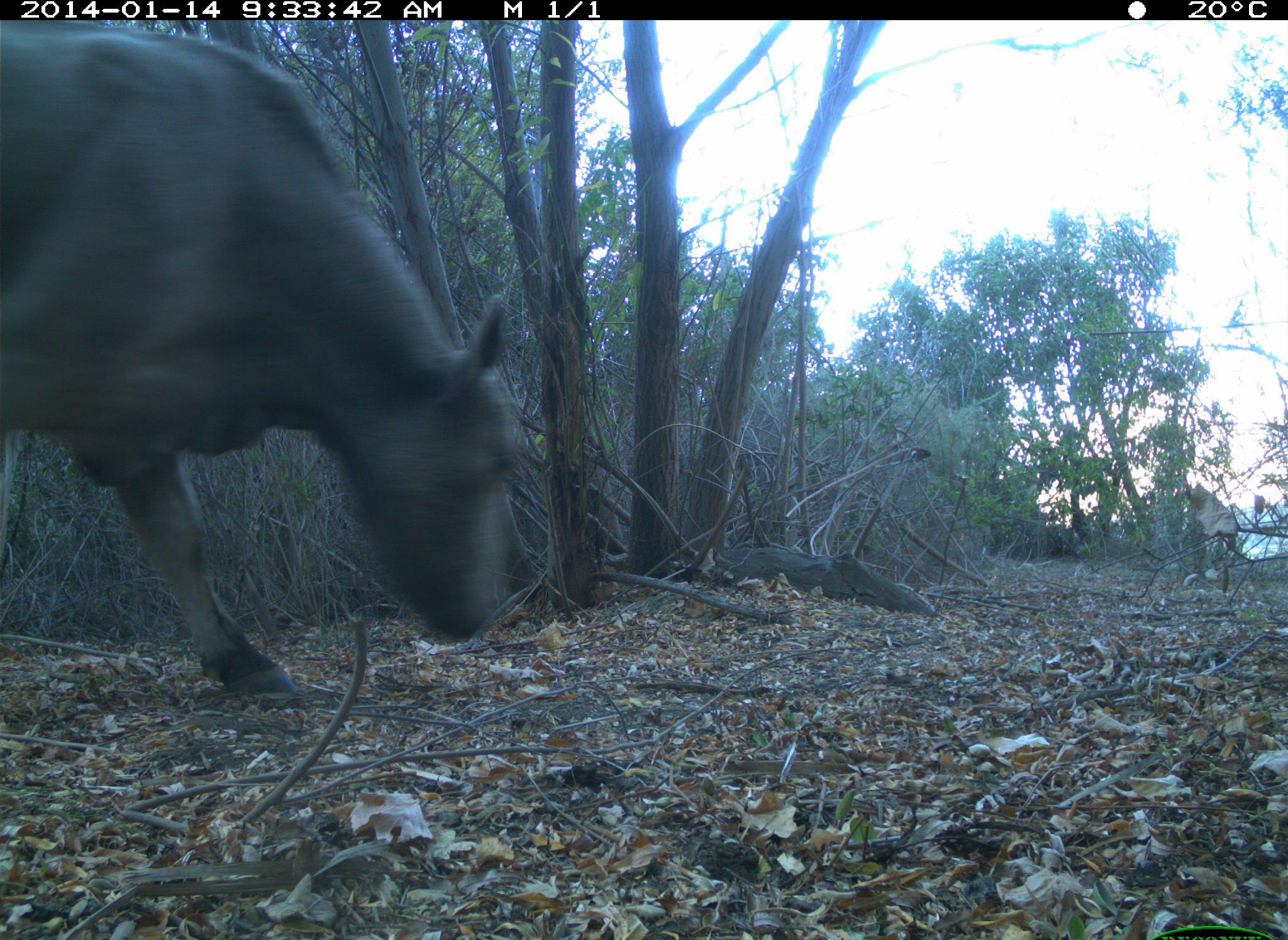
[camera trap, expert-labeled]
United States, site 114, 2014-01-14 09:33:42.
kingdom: Animalia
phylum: Chordata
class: Mammalia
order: Artiodactyla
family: Bovidae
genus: Bos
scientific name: Bos taurus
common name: cow